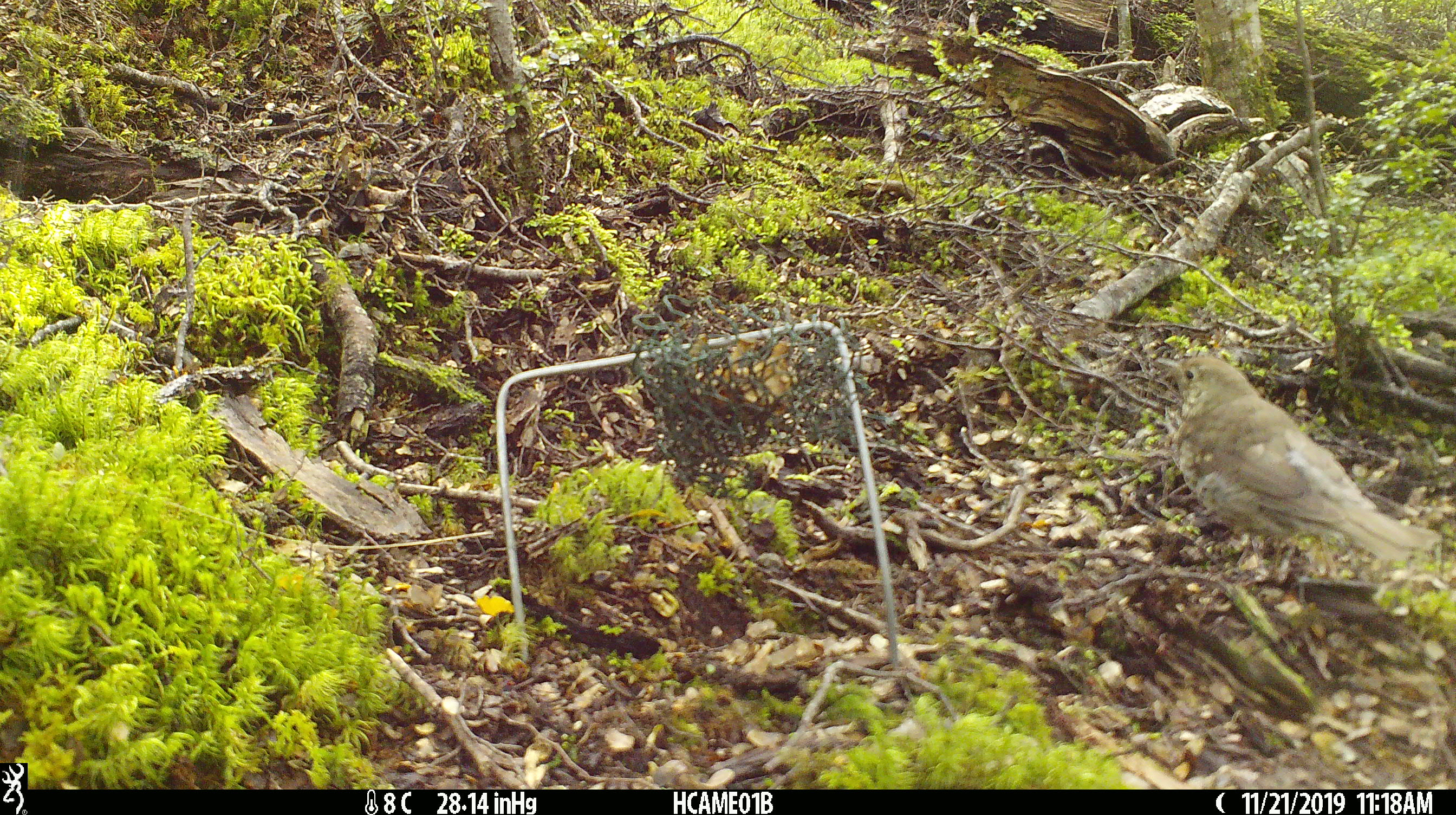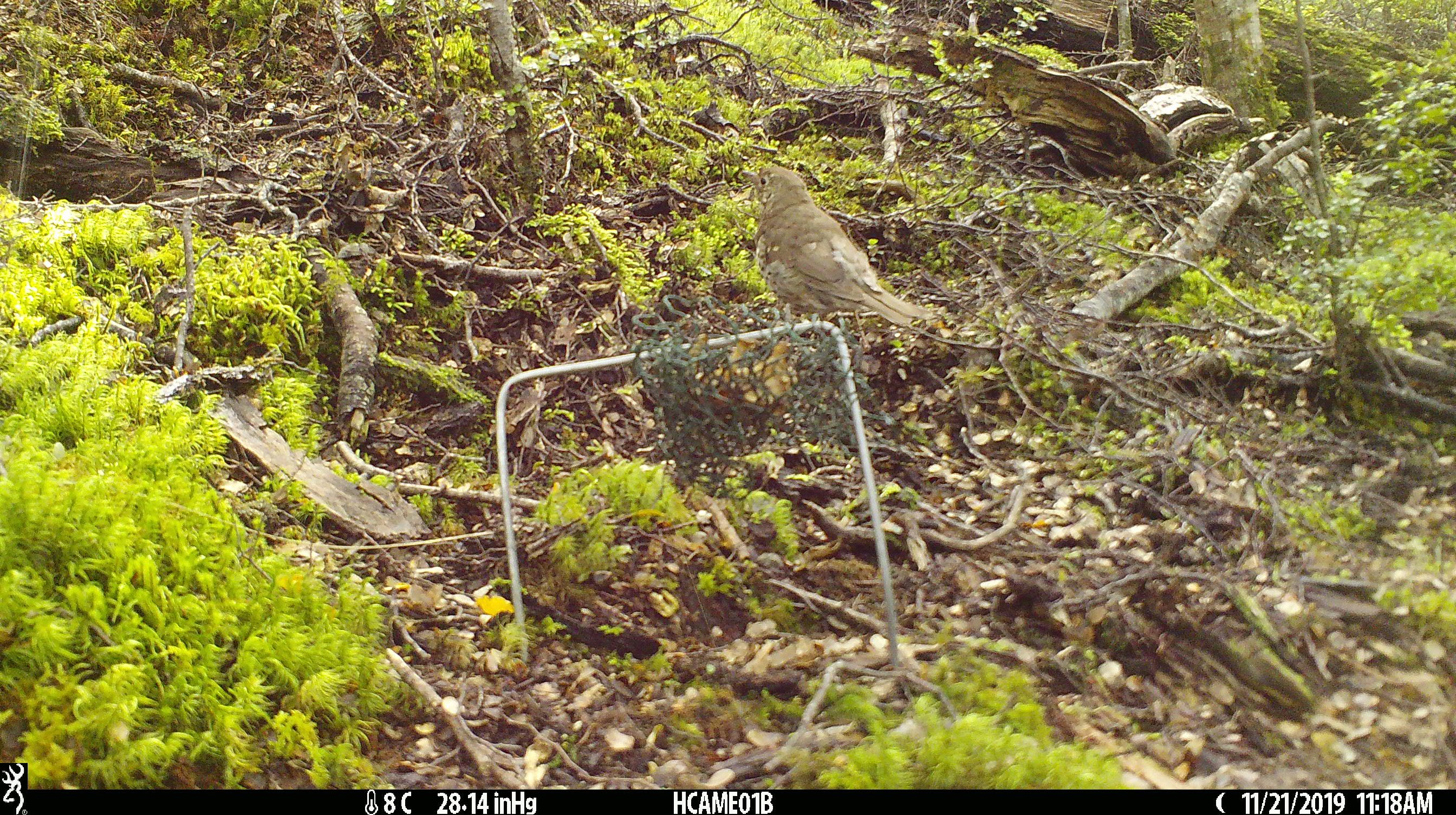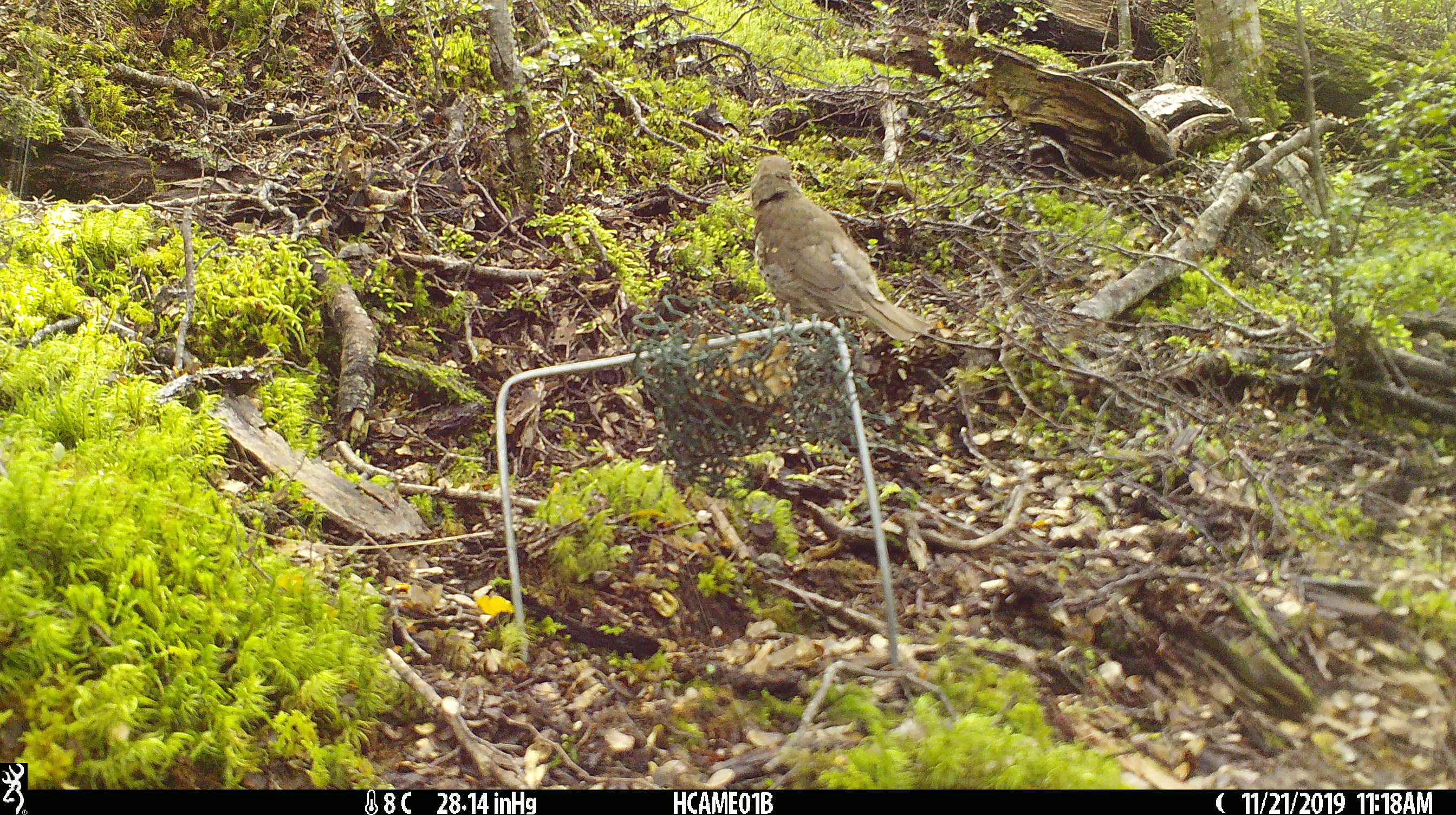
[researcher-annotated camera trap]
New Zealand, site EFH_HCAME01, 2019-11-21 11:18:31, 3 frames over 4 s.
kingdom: Animalia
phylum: Chordata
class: Aves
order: Passeriformes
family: Turdidae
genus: Turdus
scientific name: Turdus philomelos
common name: song thrush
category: thrush